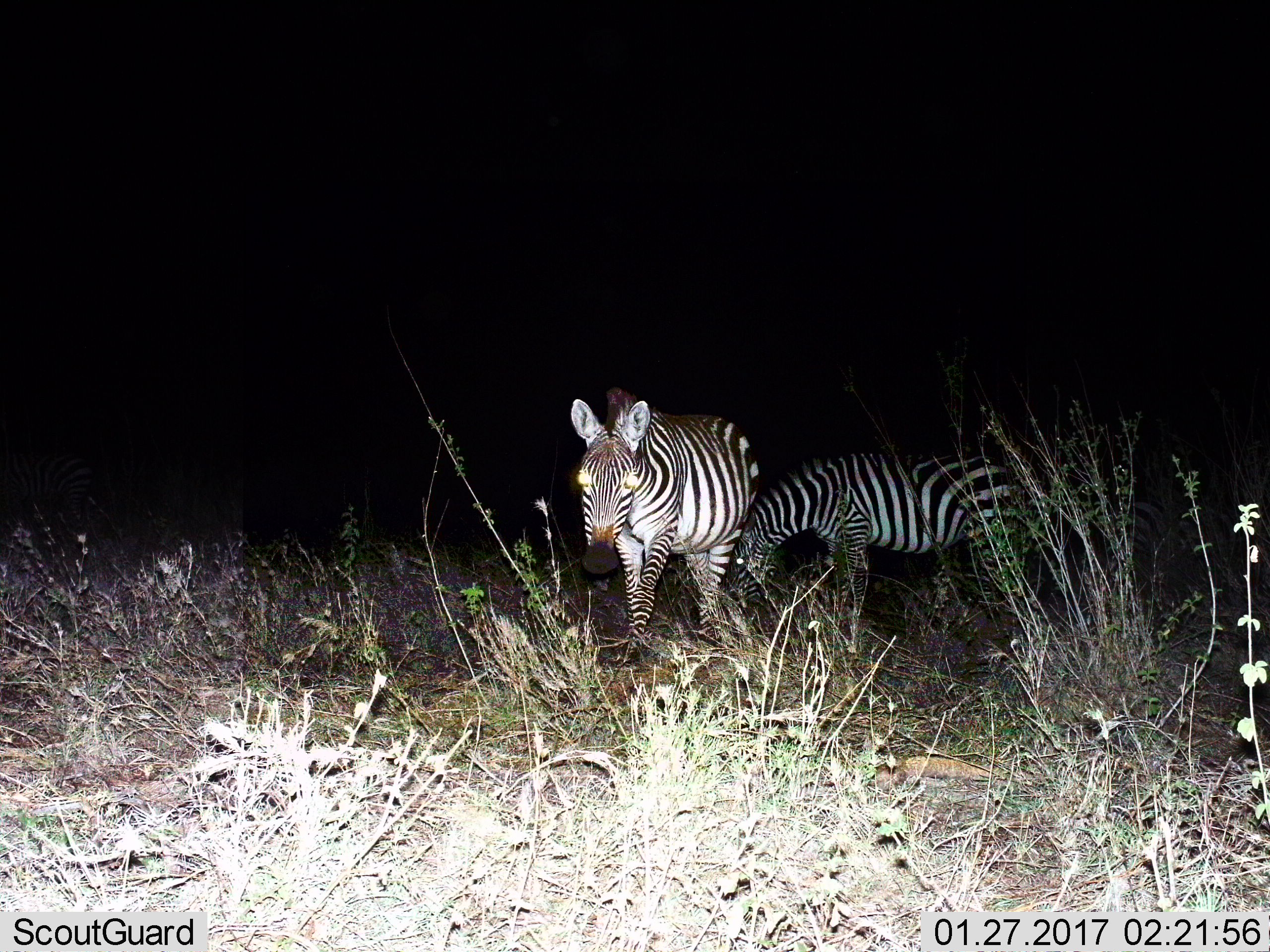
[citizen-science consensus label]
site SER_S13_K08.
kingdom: Animalia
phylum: Chordata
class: Mammalia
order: Perissodactyla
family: Equidae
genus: Equus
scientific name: Equus quagga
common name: plains zebra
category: zebraplains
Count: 2.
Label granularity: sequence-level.